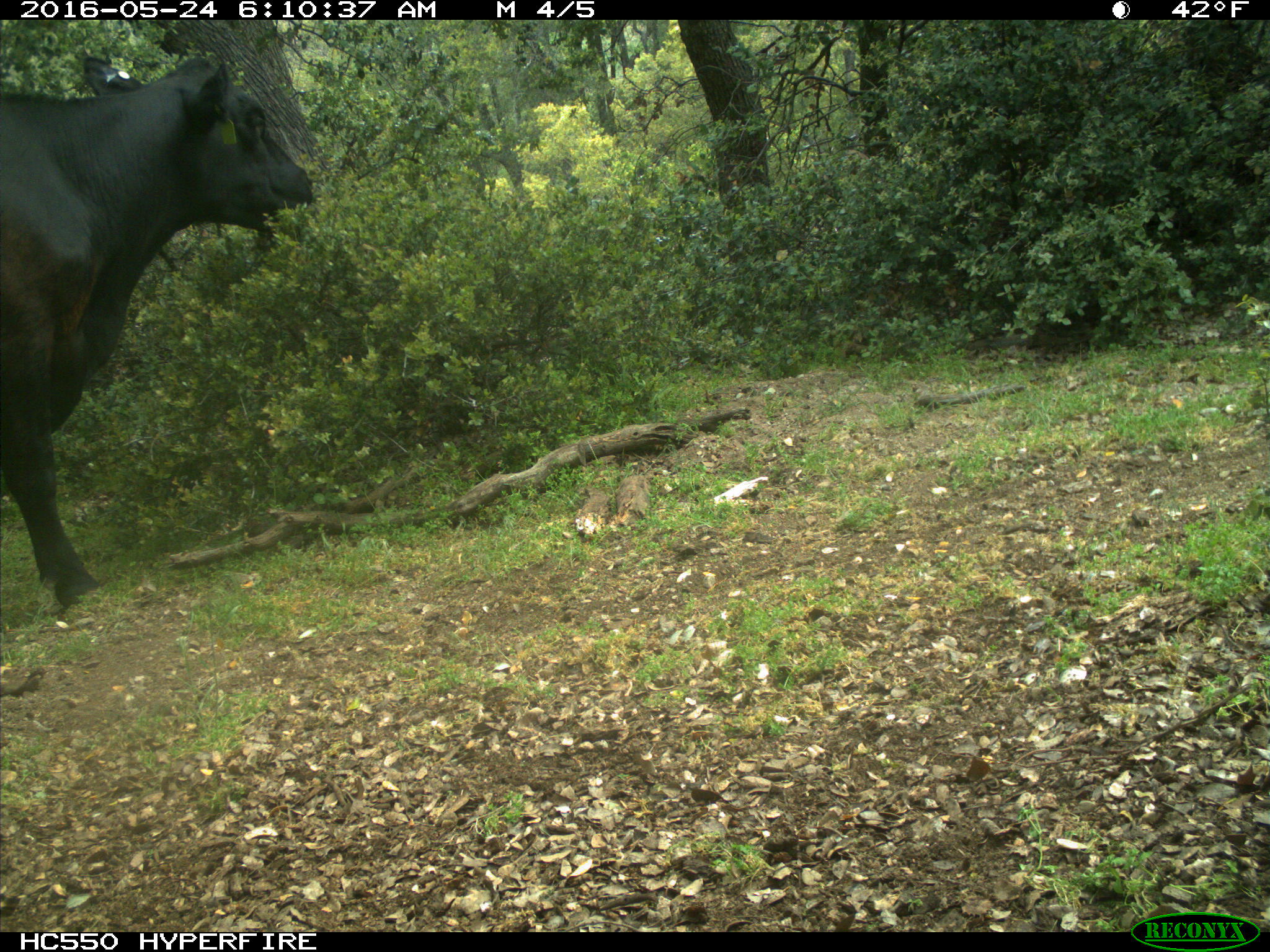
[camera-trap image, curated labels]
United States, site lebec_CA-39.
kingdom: Animalia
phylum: Chordata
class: Mammalia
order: Artiodactyla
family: Bovidae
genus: Bos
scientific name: Bos taurus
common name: domestic cow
Bos taurus (domestic cow).